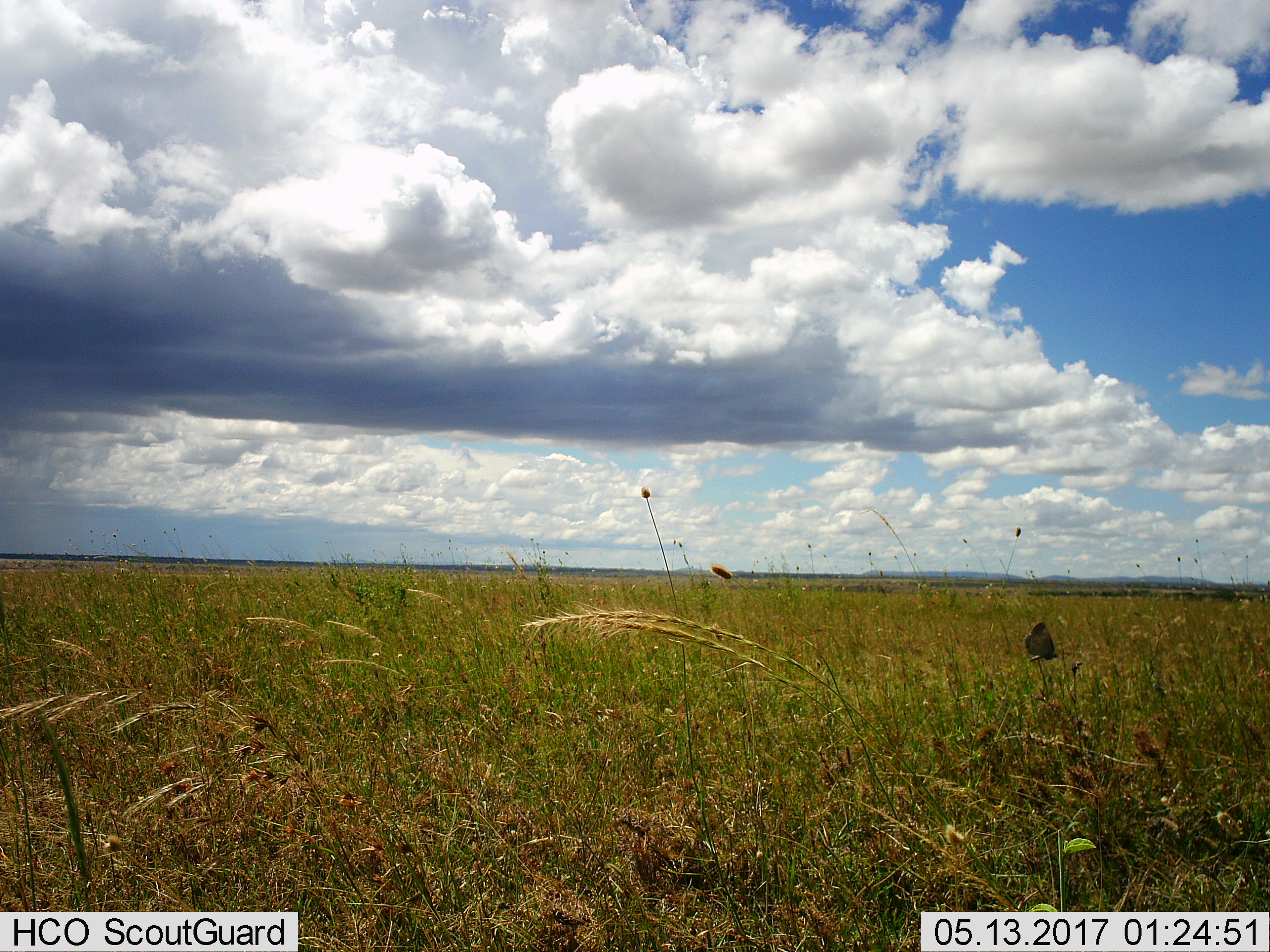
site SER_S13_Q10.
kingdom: Animalia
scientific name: Animalia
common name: insect or spider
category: insectspider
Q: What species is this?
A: Insectspider (insect or spider) (Animalia).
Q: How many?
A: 1.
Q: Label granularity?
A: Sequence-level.